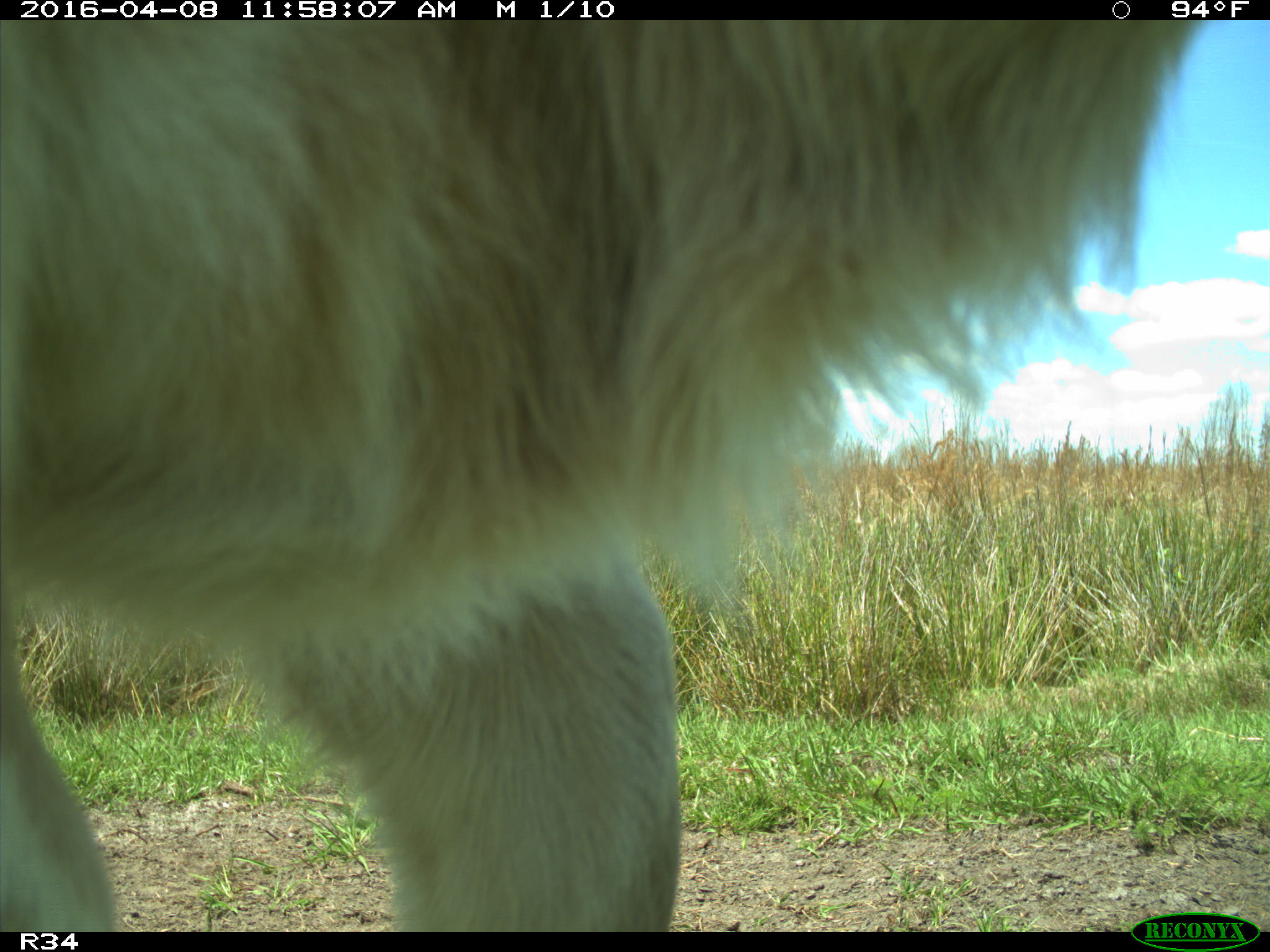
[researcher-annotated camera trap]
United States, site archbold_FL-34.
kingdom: Animalia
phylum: Chordata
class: Mammalia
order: Artiodactyla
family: Bovidae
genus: Bos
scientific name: Bos taurus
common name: domestic cow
Bos taurus (domestic cow).